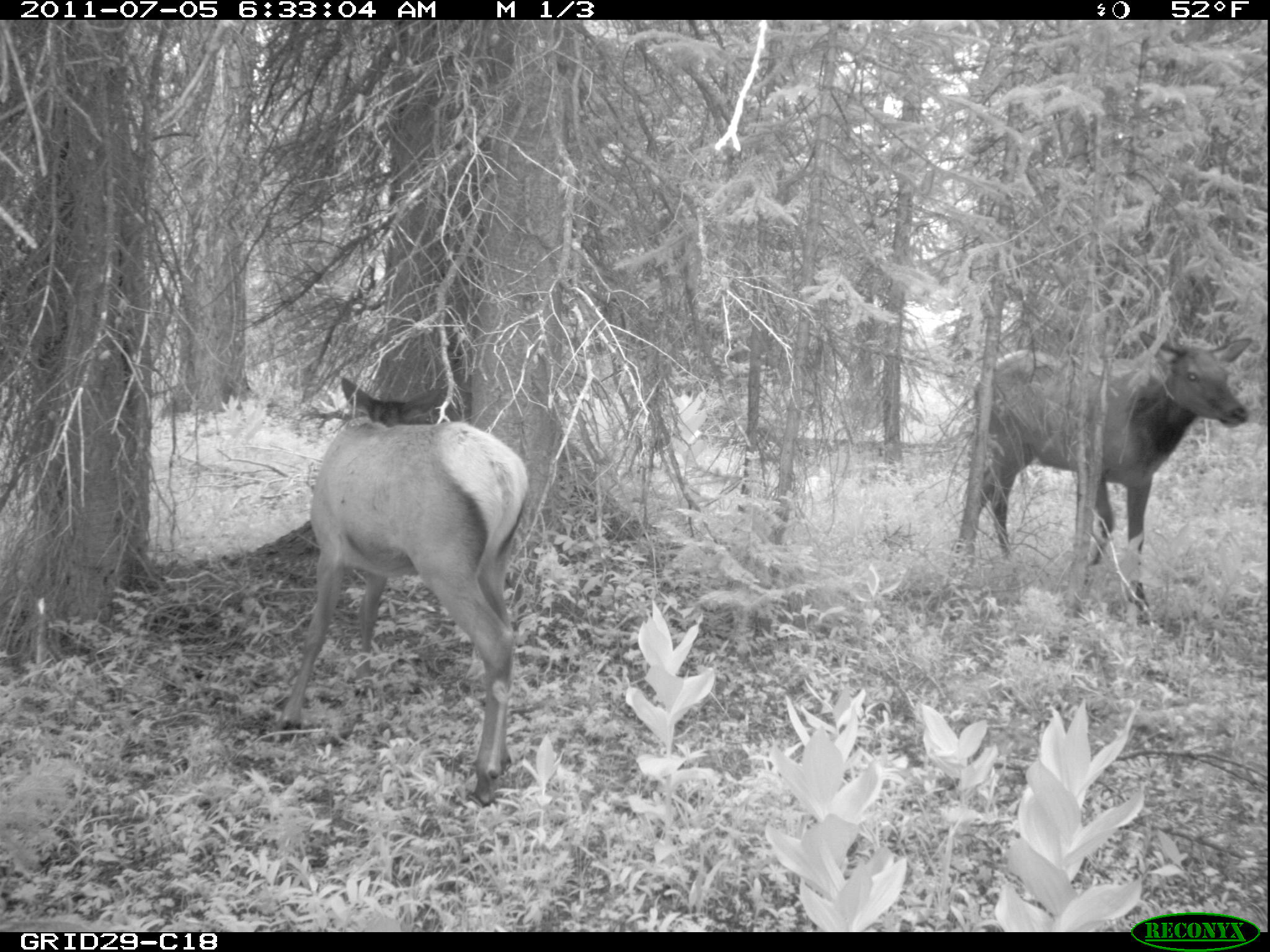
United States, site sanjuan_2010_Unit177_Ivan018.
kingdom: Animalia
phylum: Chordata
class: Mammalia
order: Artiodactyla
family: Cervidae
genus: Cervus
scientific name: Cervus elaphus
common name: red deer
Cervus elaphus (red deer).